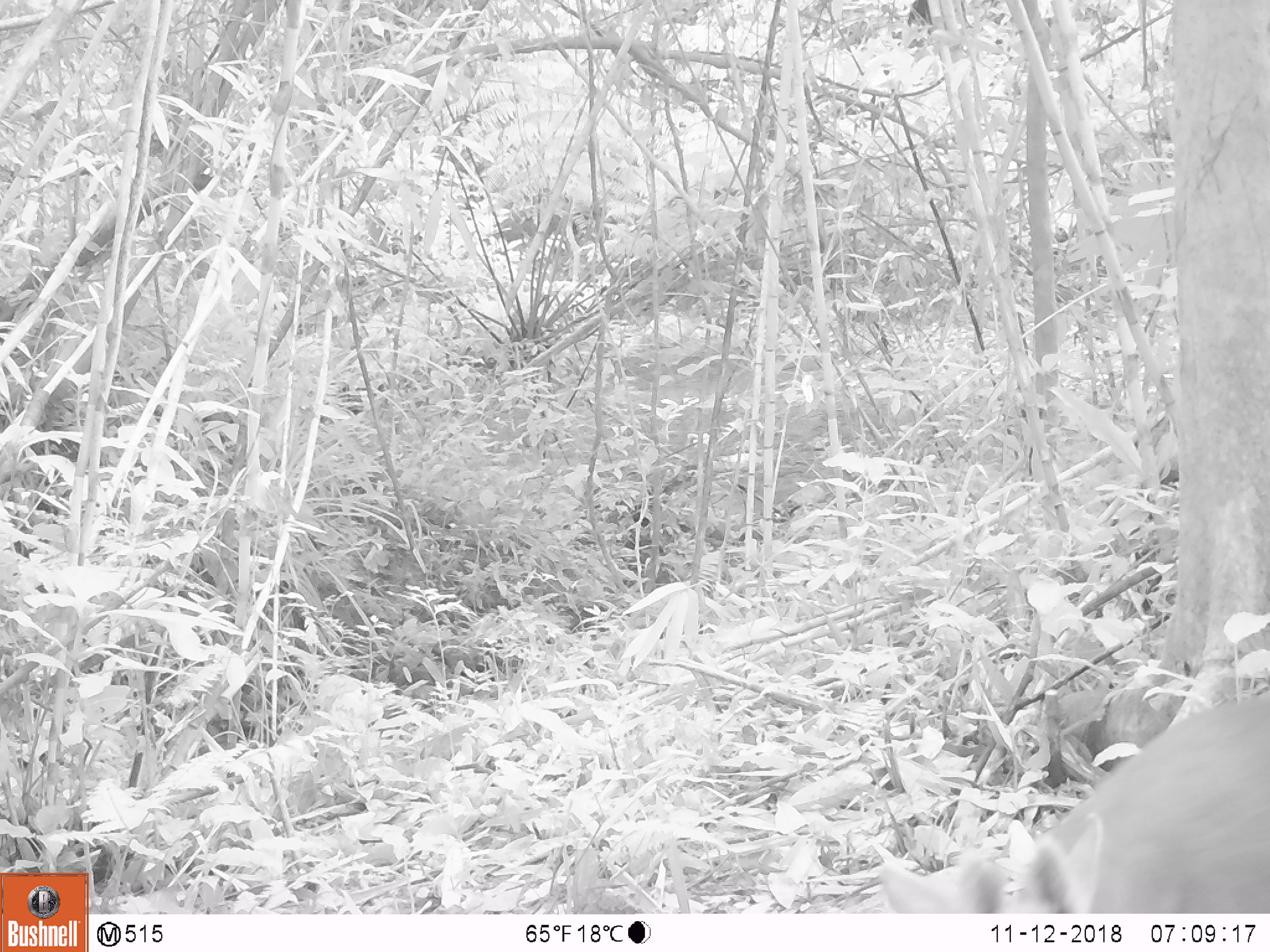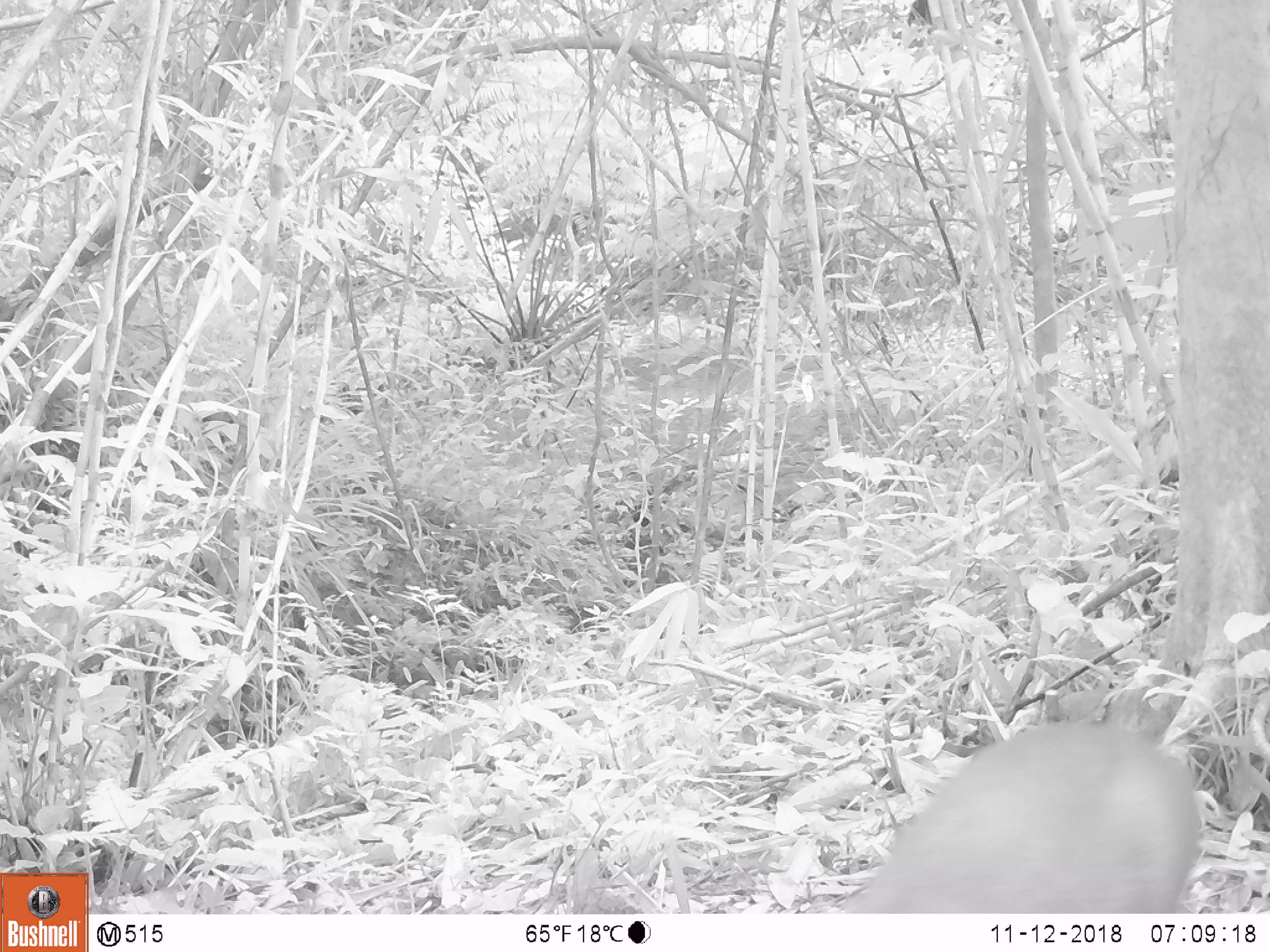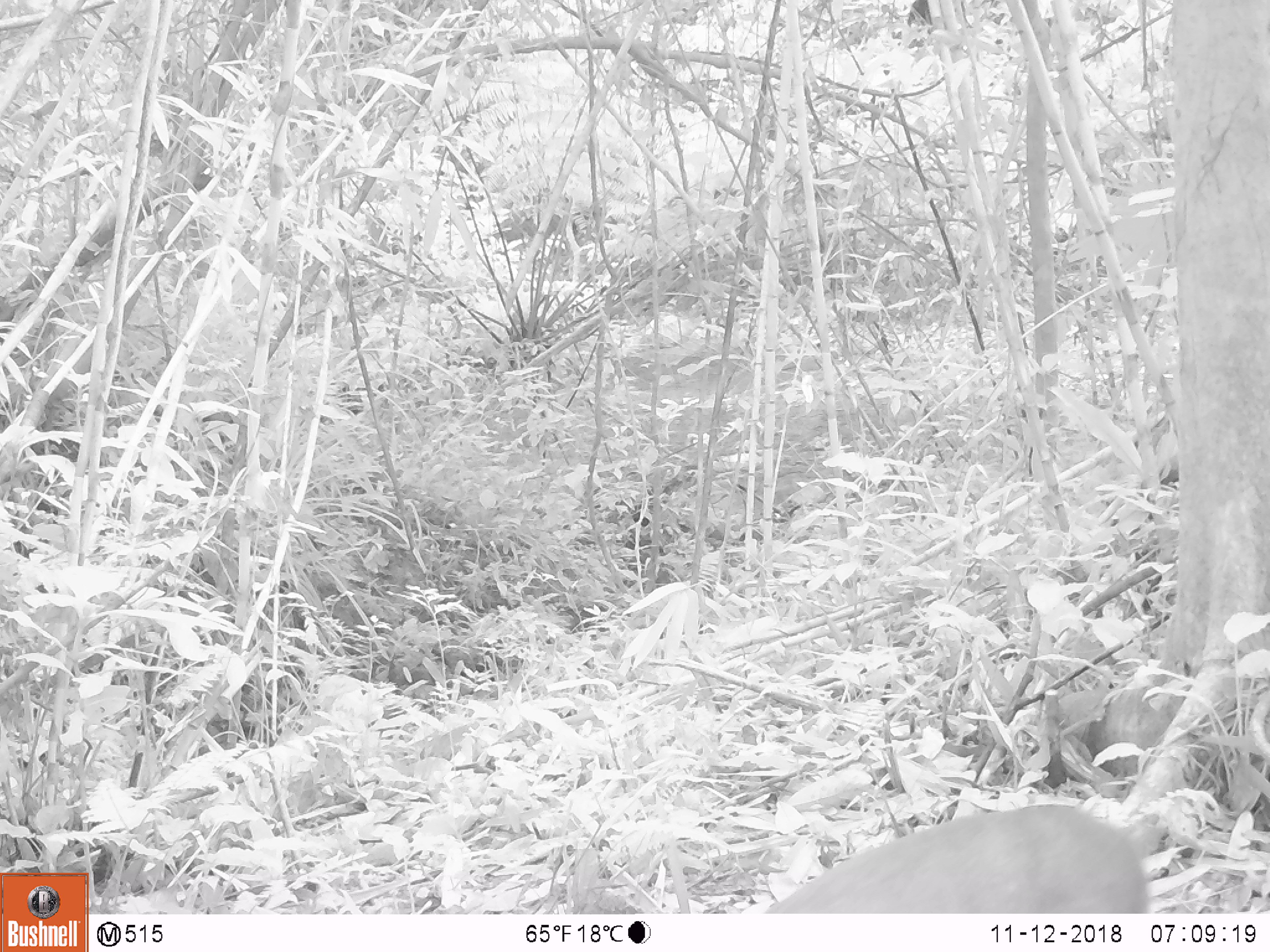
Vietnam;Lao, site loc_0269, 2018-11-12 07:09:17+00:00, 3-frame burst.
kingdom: Animalia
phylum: Chordata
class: Mammalia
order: Artiodactyla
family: Cervidae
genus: Muntiacus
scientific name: Muntiacus rooseveltorum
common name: roosevelt's muntjac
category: roosevelts muntjac group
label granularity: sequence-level